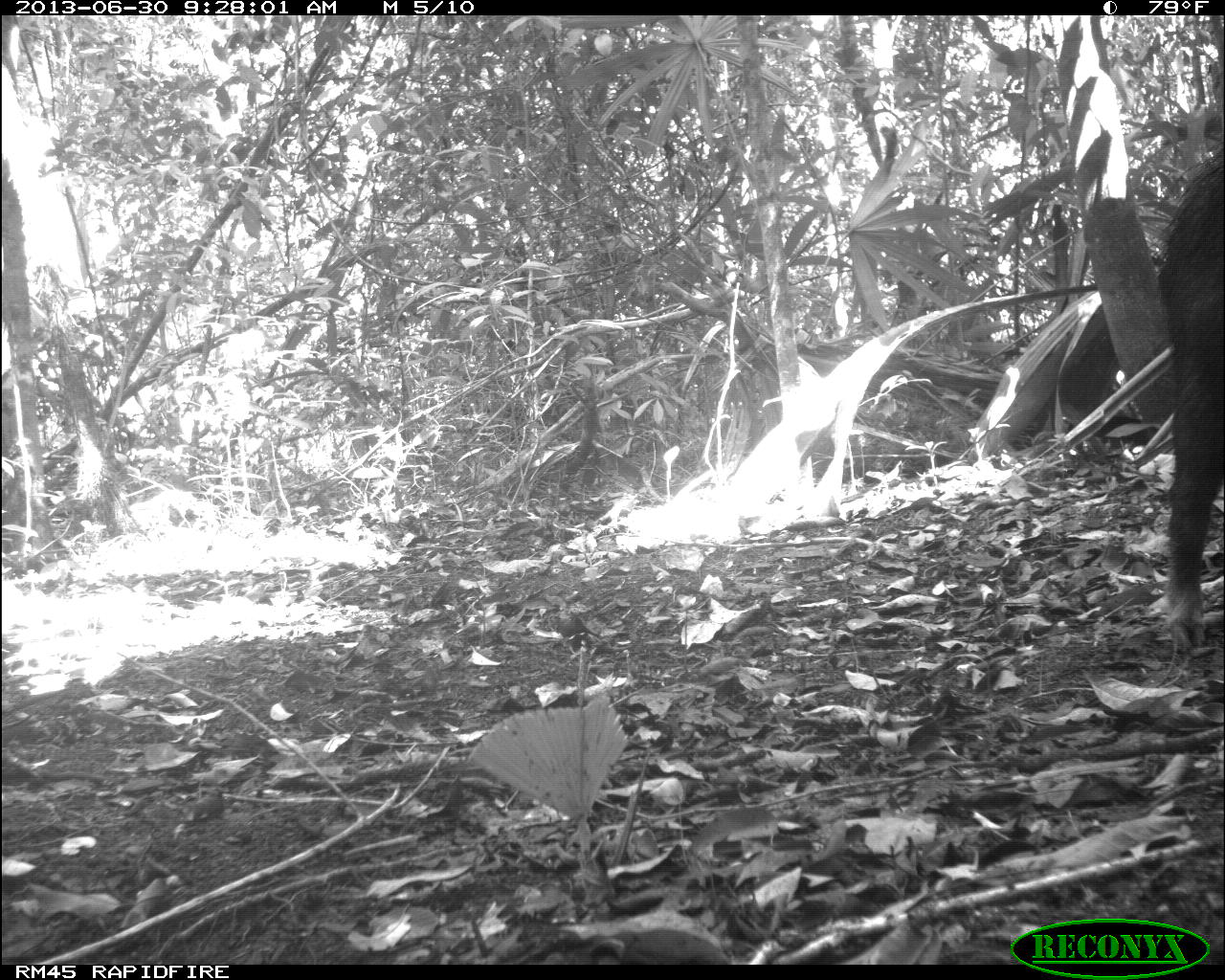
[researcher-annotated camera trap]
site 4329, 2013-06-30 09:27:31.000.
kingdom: Animalia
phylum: Chordata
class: Mammalia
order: Artiodactyla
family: Tayassuidae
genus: Tayassu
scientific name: Tayassu pecari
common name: white-lipped peccary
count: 1